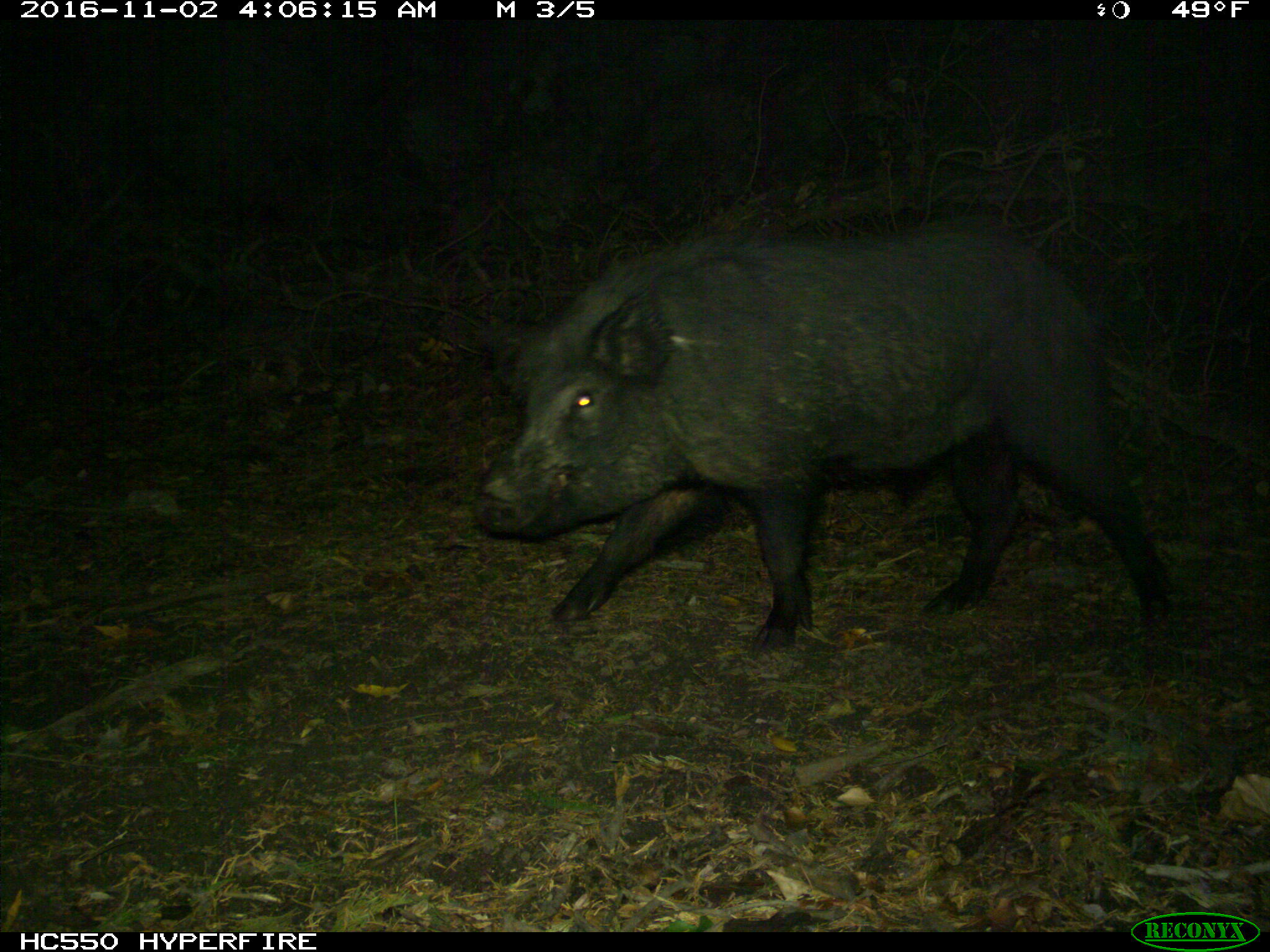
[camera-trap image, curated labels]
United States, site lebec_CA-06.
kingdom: Animalia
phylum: Chordata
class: Mammalia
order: Artiodactyla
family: Suidae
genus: Sus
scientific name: Sus scrofa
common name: wild boar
Sus scrofa (wild boar).